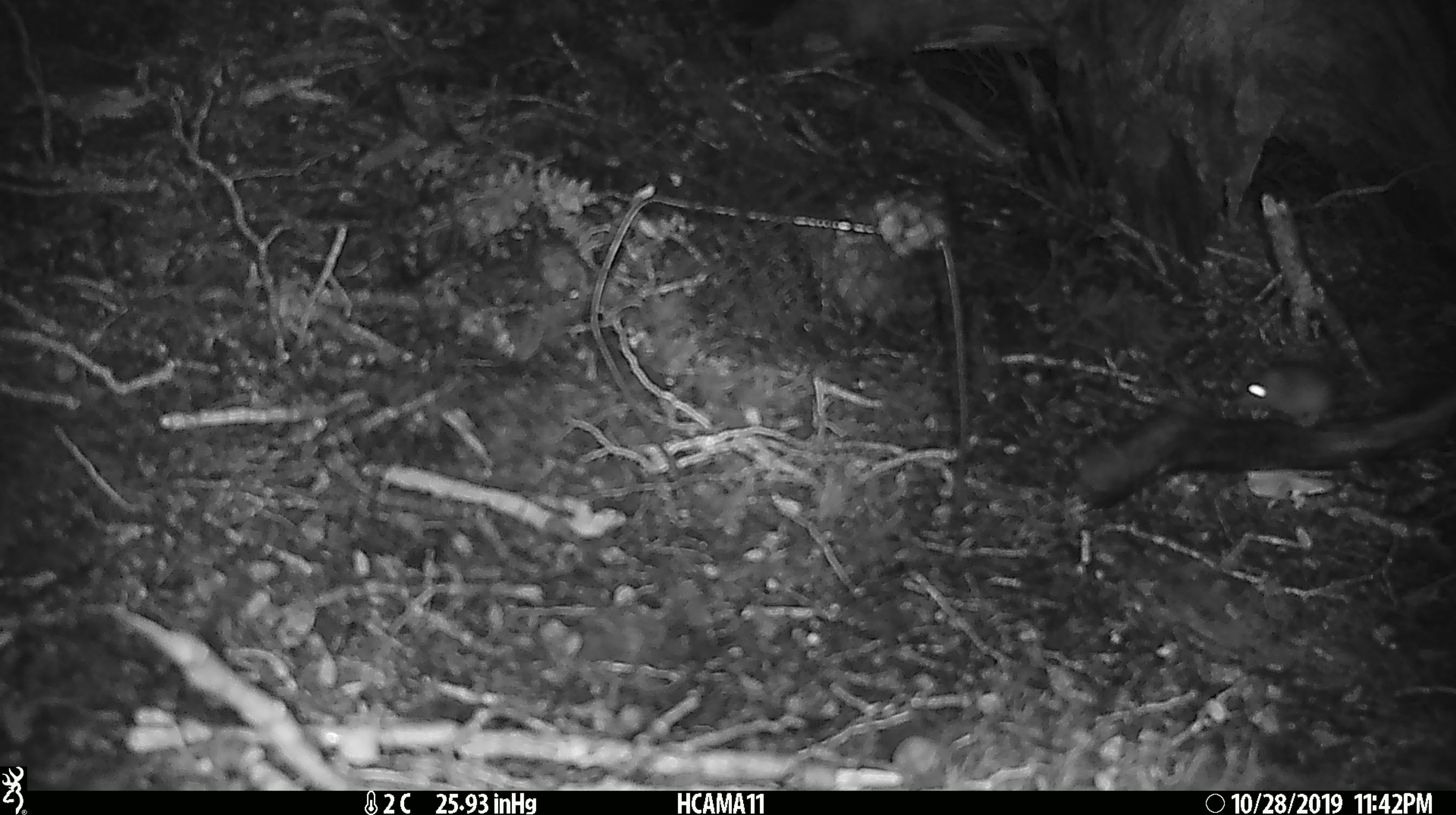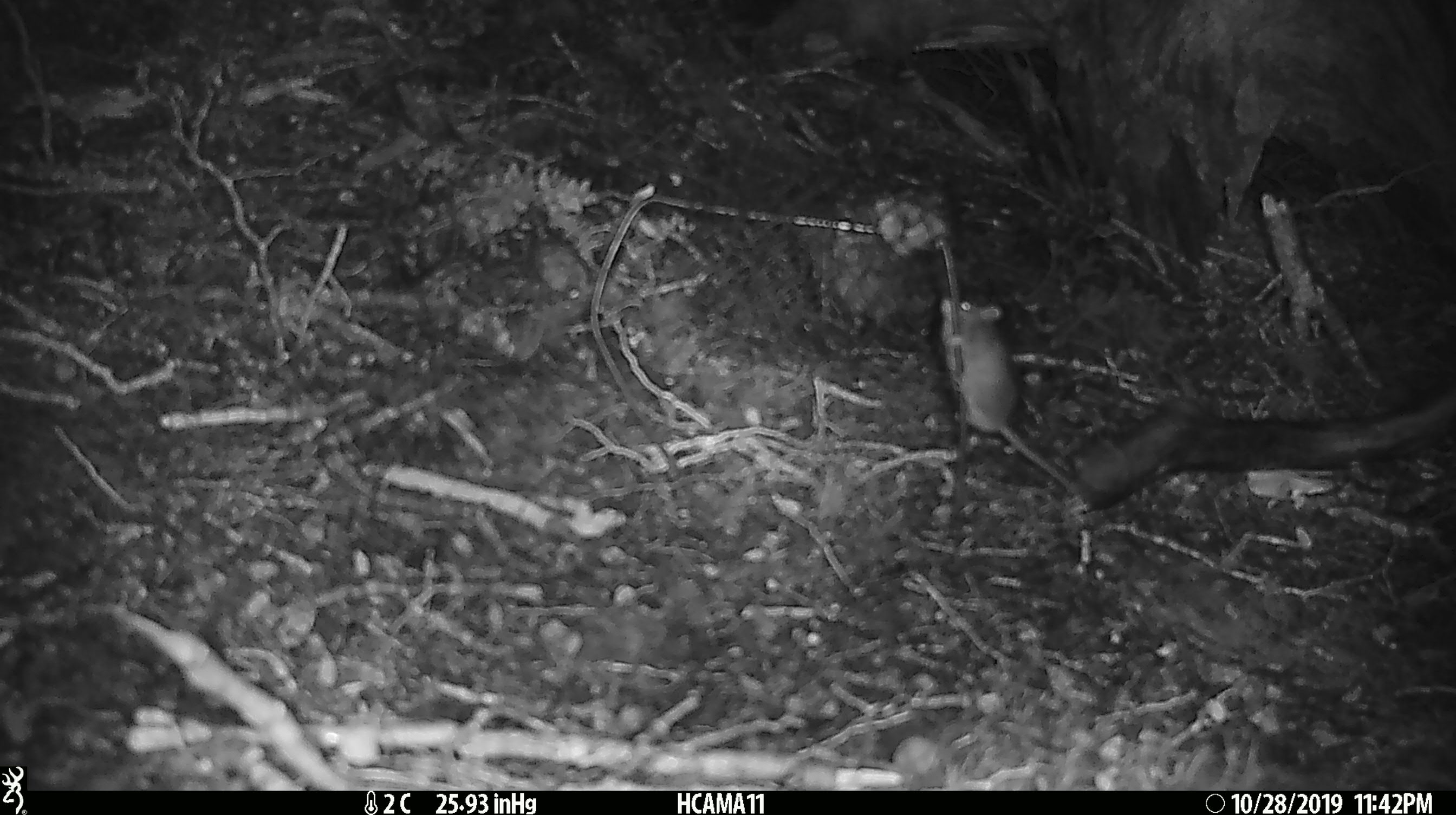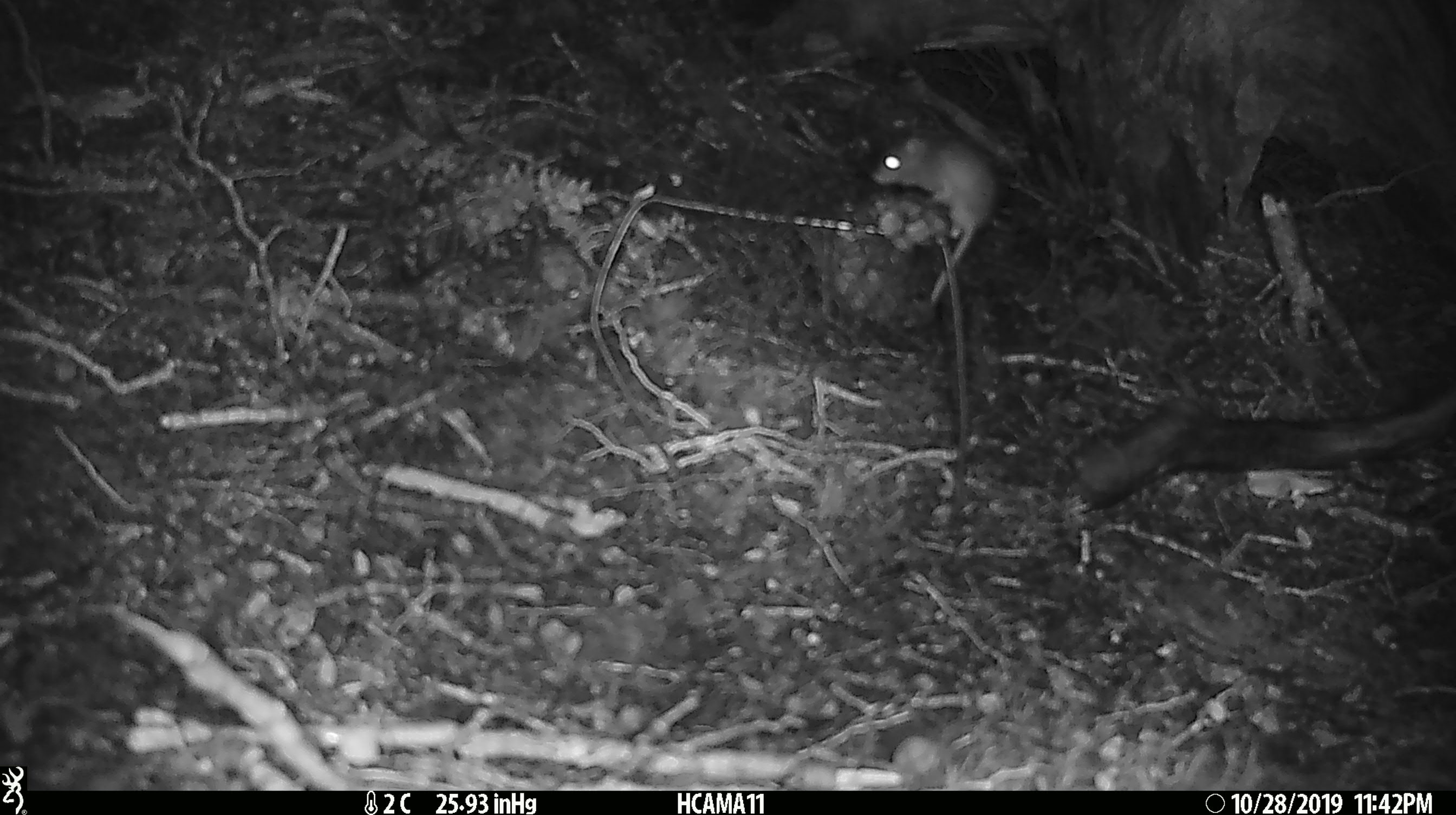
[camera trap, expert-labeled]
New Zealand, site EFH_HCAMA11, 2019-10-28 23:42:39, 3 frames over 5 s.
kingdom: Animalia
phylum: Chordata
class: Mammalia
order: Rodentia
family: Muridae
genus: Mus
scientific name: Mus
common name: mouse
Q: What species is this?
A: Mouse (Mus).